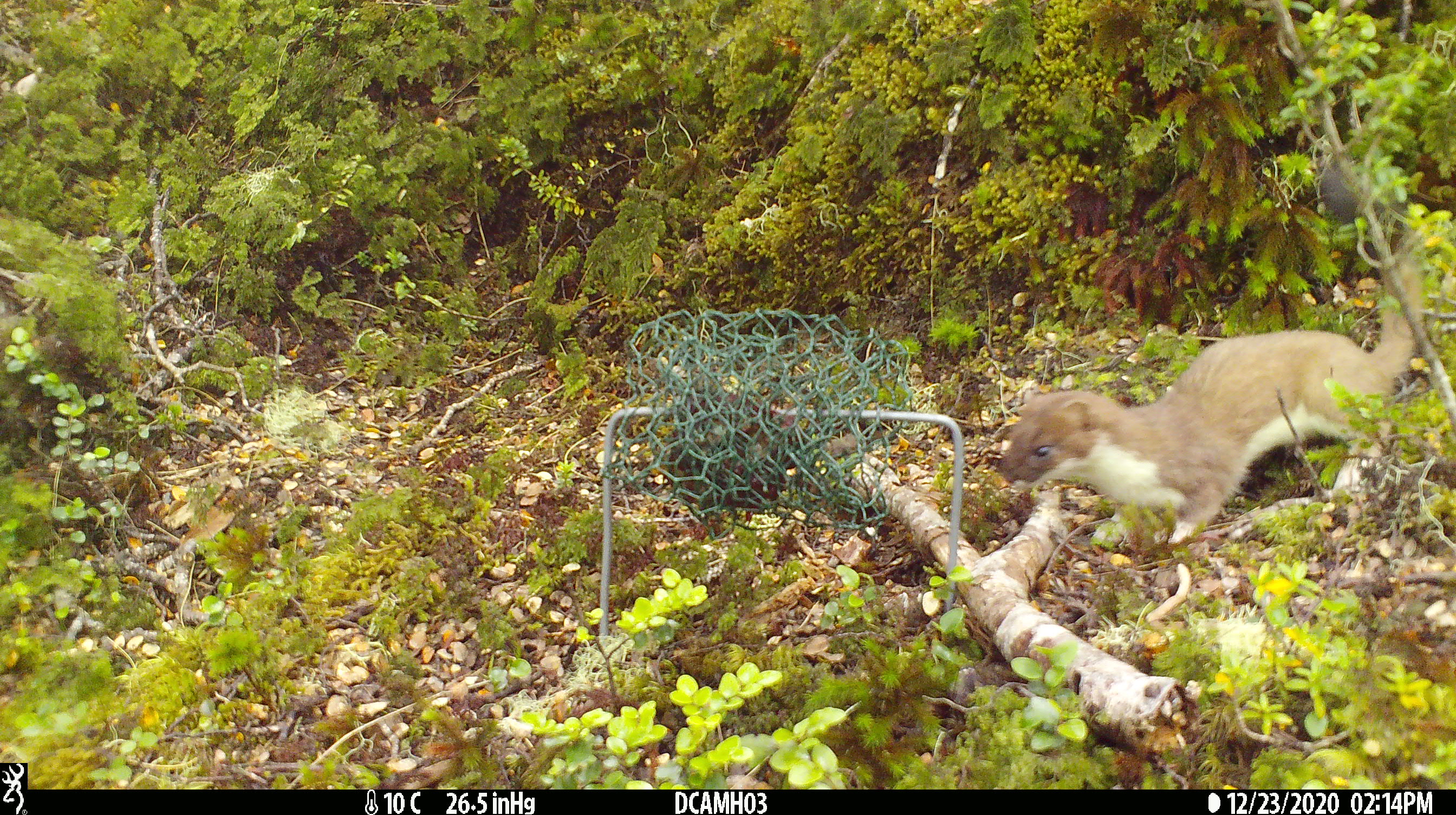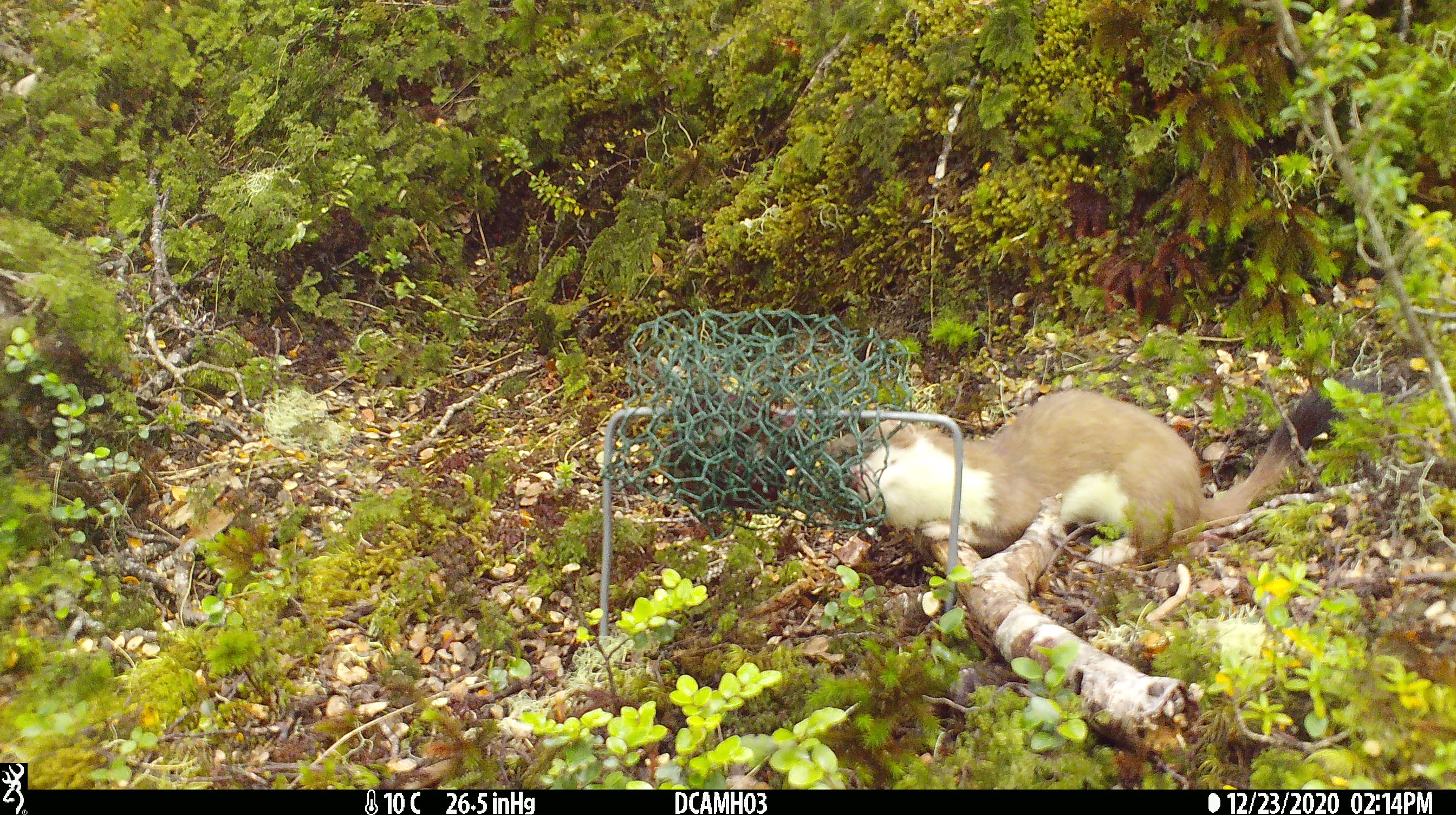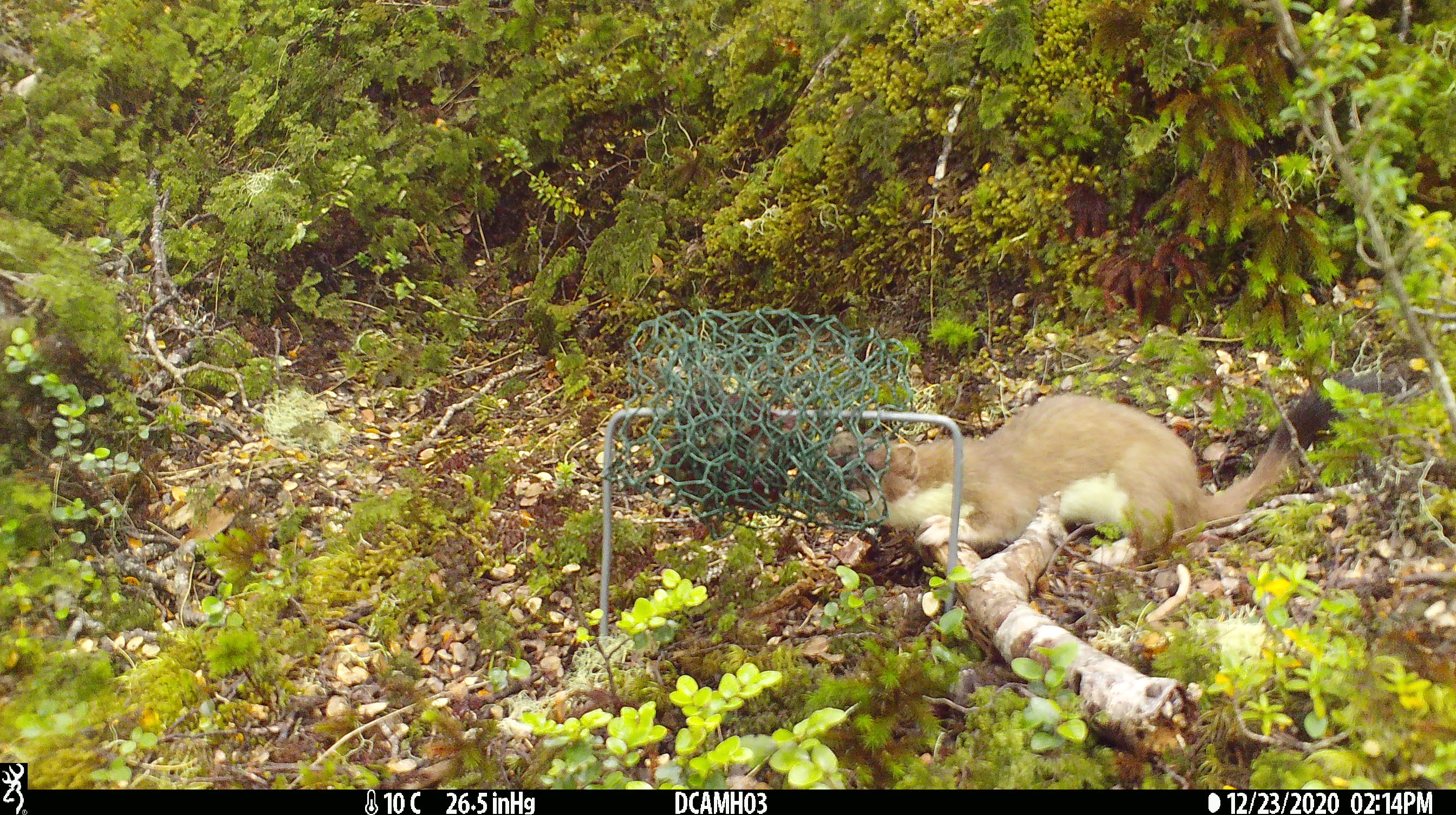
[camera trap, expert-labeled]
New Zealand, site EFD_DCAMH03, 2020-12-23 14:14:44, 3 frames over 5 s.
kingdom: Animalia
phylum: Chordata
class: Mammalia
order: Carnivora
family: Mustelidae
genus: Mustela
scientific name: Mustela erminea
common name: stoat